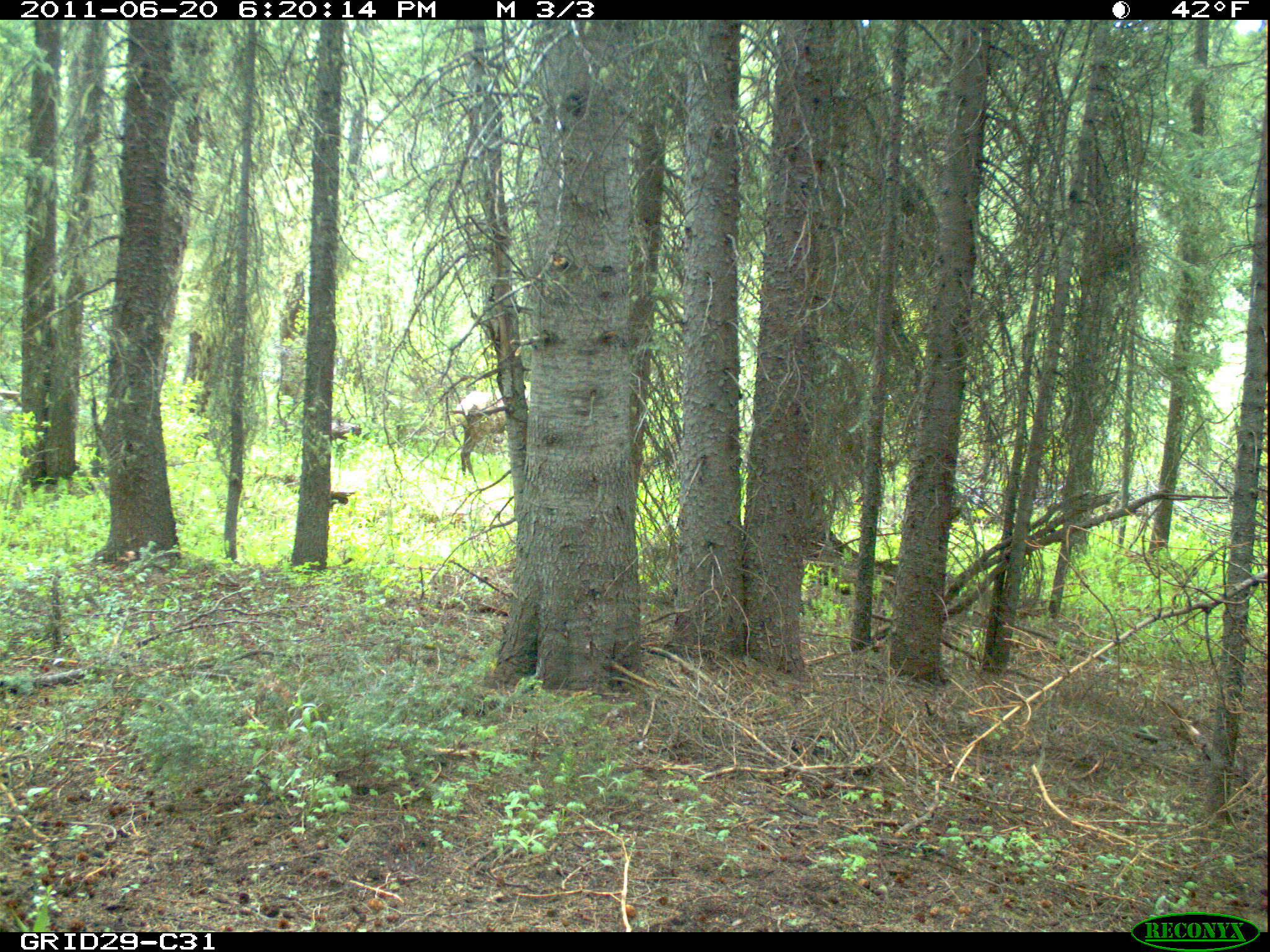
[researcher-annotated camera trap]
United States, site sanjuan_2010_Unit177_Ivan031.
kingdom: Animalia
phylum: Chordata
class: Mammalia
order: Artiodactyla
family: Cervidae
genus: Cervus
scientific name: Cervus elaphus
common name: red deer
Cervus elaphus (red deer).